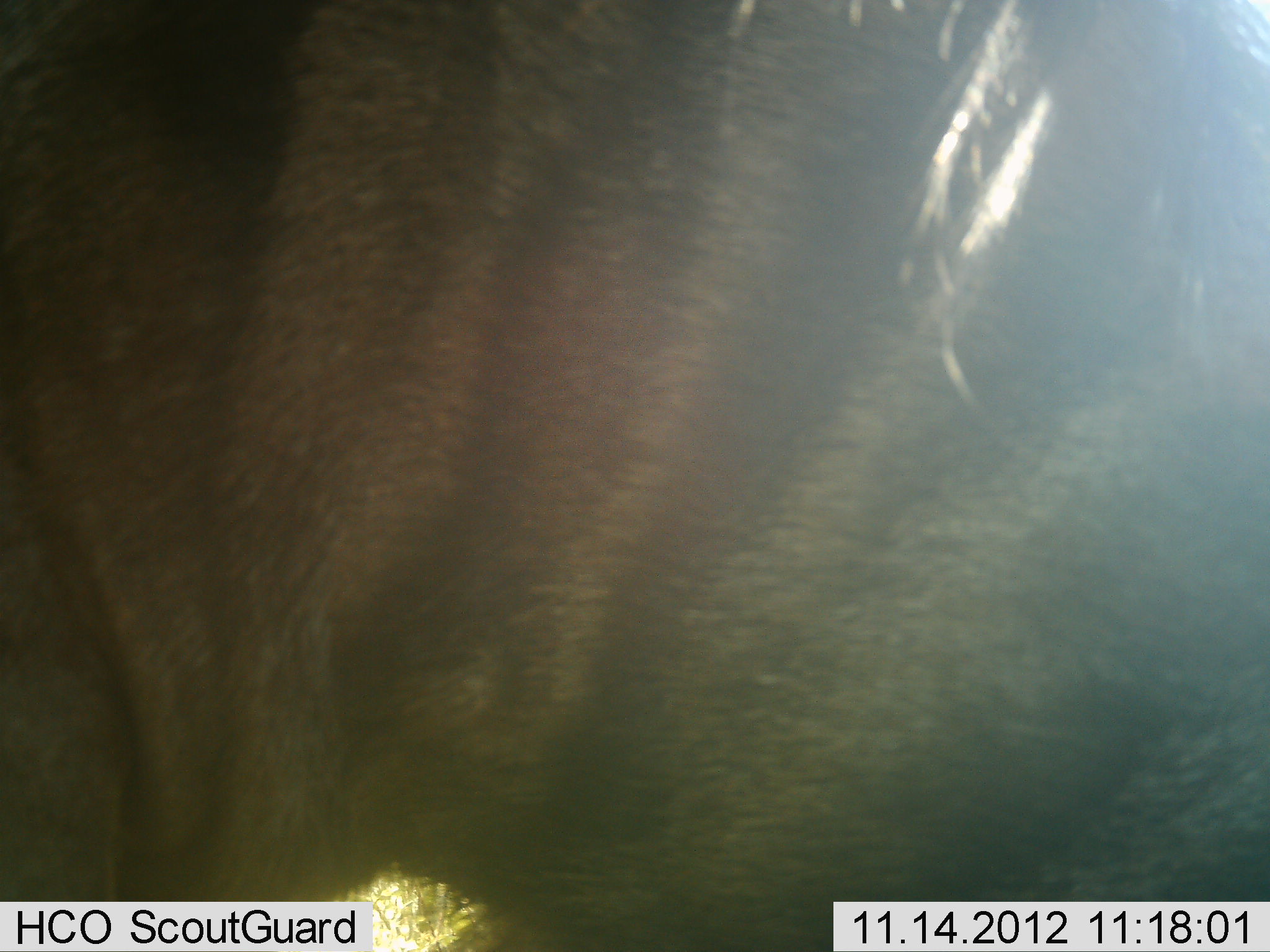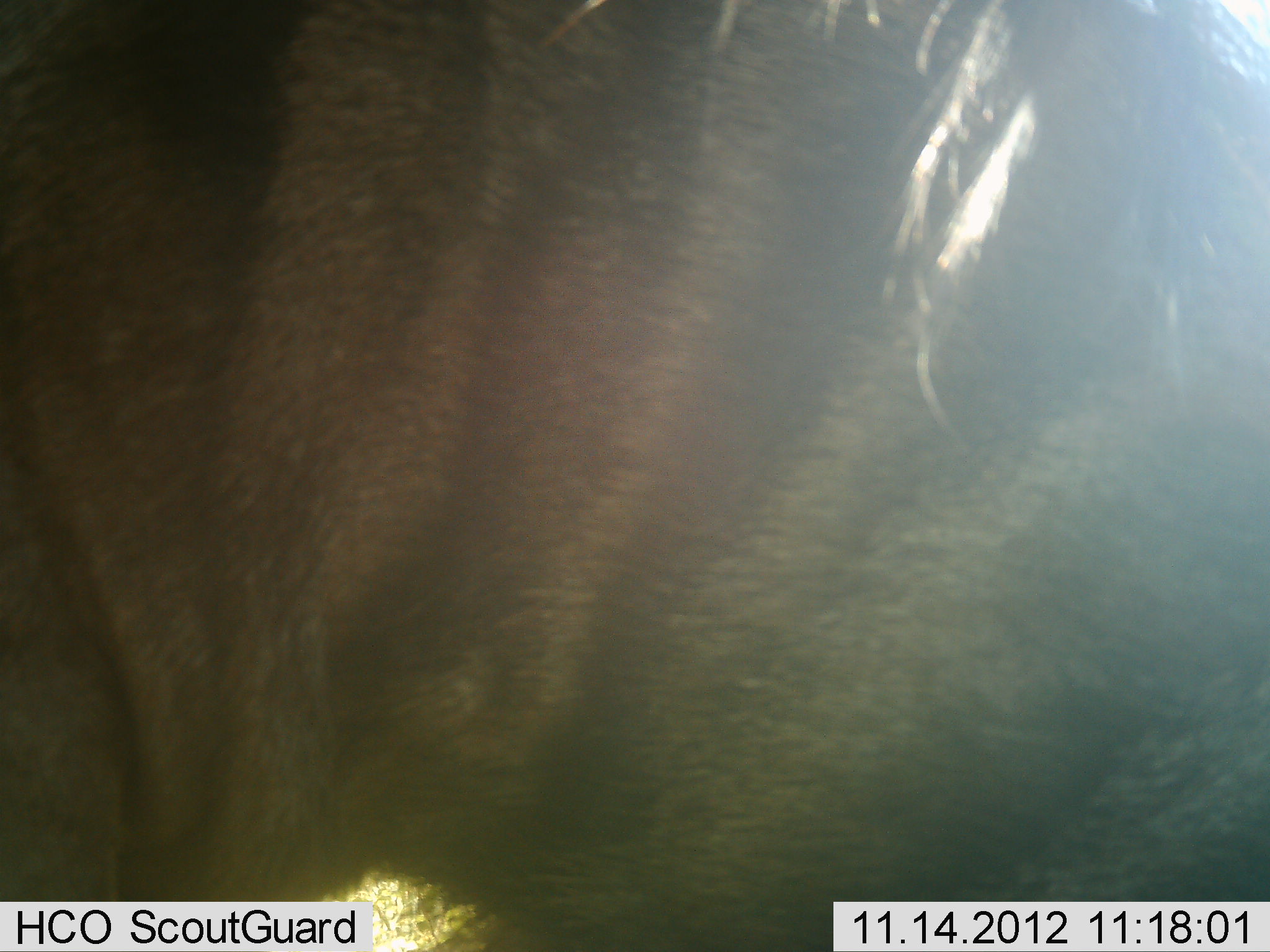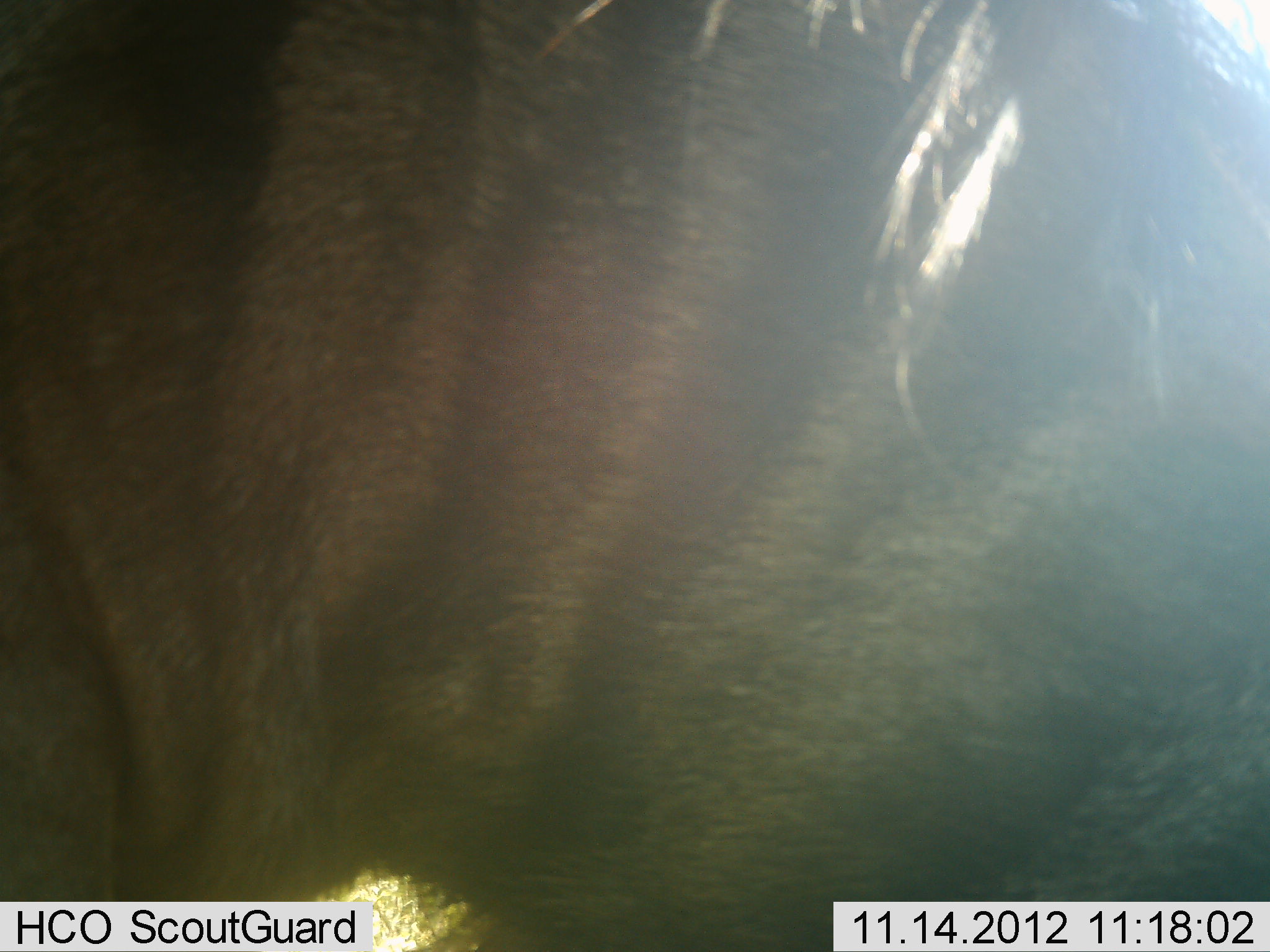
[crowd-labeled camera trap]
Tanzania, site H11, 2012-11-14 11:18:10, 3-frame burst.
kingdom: Animalia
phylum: Chordata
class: Mammalia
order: Artiodactyla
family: Bovidae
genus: Connochaetes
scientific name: Connochaetes taurinus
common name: blue wildebeest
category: wildebeest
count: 1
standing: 80%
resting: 10%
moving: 0%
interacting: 0%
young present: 0%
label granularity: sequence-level